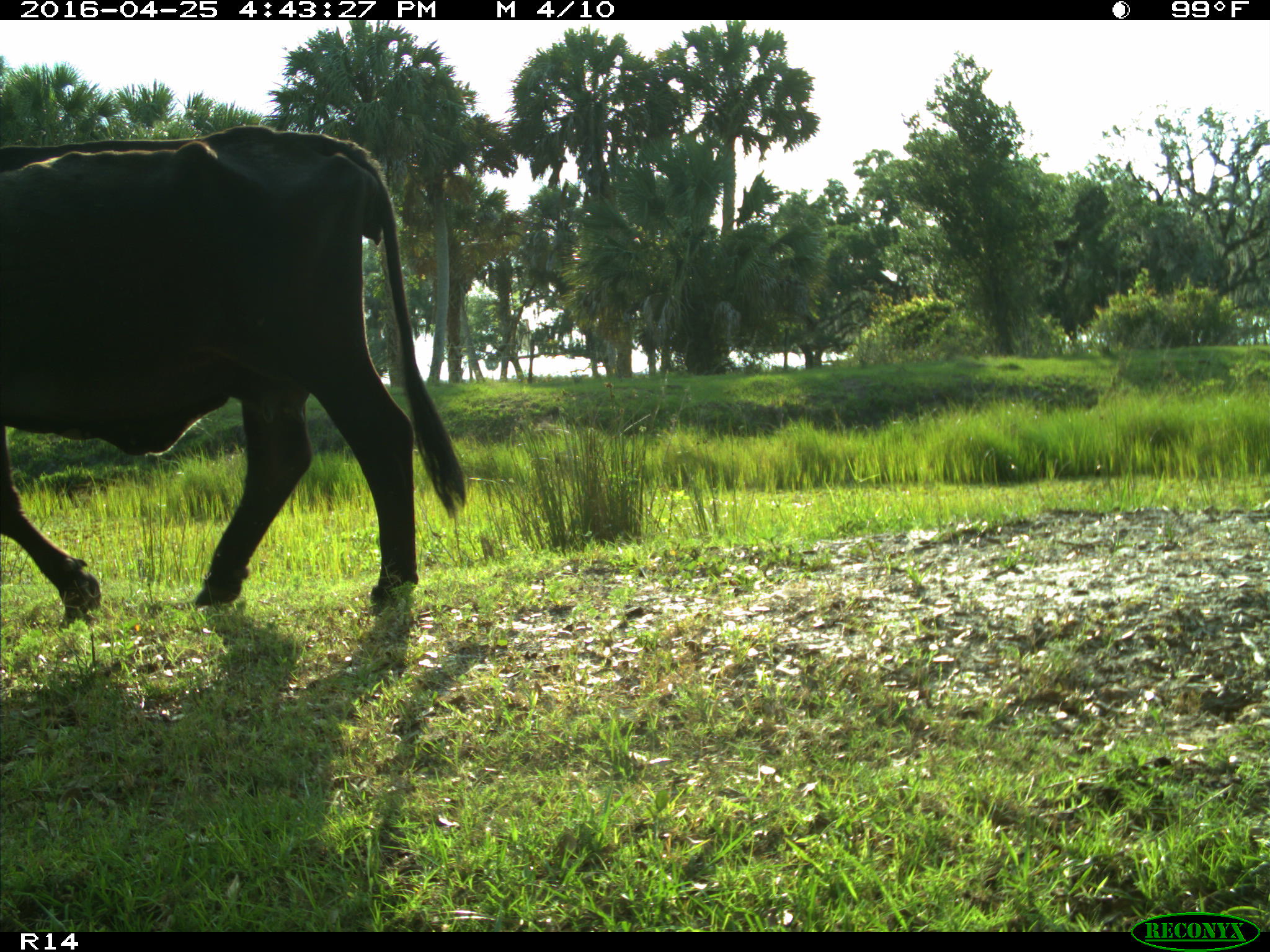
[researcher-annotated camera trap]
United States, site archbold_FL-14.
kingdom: Animalia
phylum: Chordata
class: Mammalia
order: Artiodactyla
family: Bovidae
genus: Bos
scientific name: Bos taurus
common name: domestic cow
Bos taurus (domestic cow).